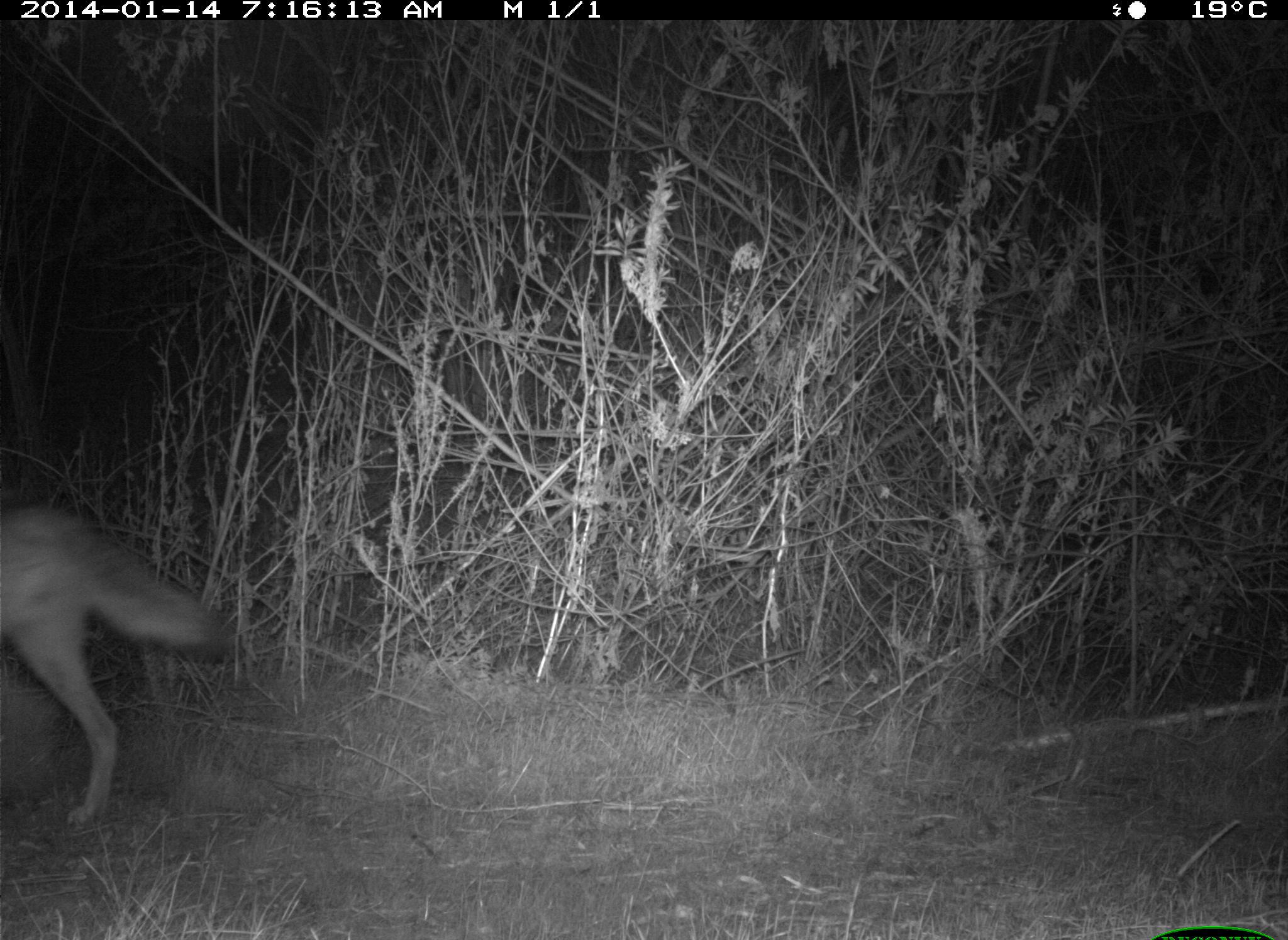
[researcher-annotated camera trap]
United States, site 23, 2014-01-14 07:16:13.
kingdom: Animalia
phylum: Chordata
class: Mammalia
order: Carnivora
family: Canidae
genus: Canis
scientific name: Canis latrans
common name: coyote